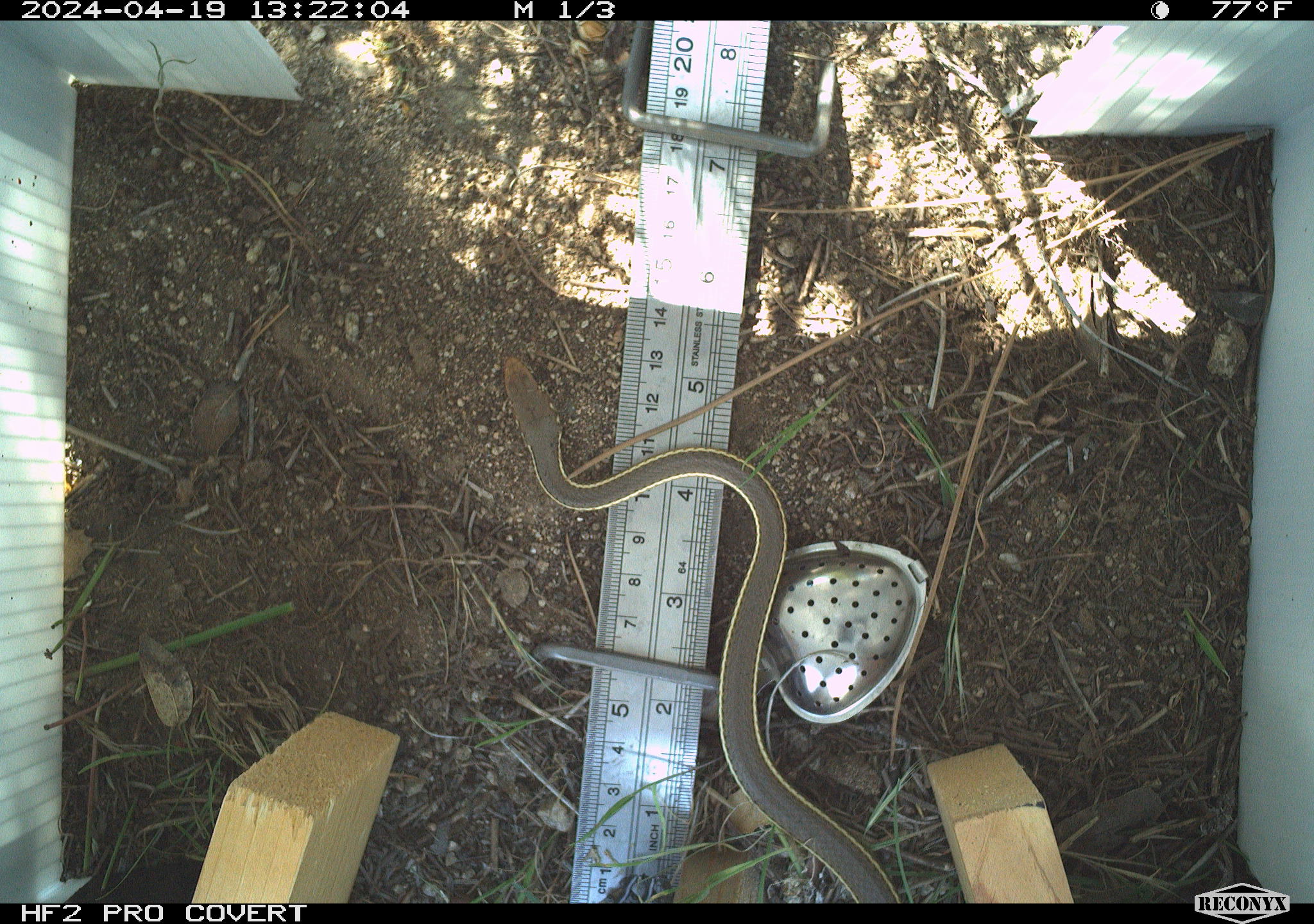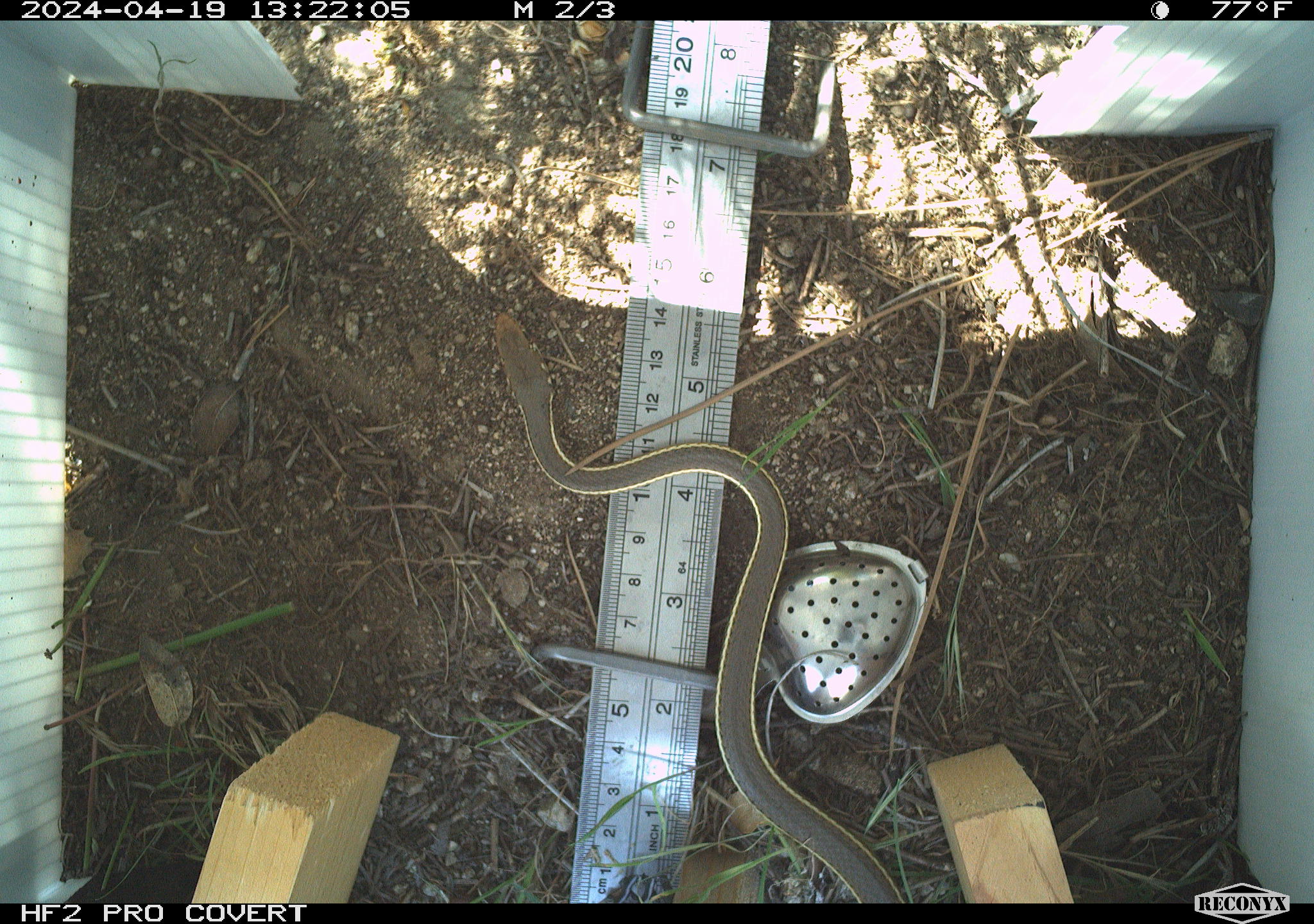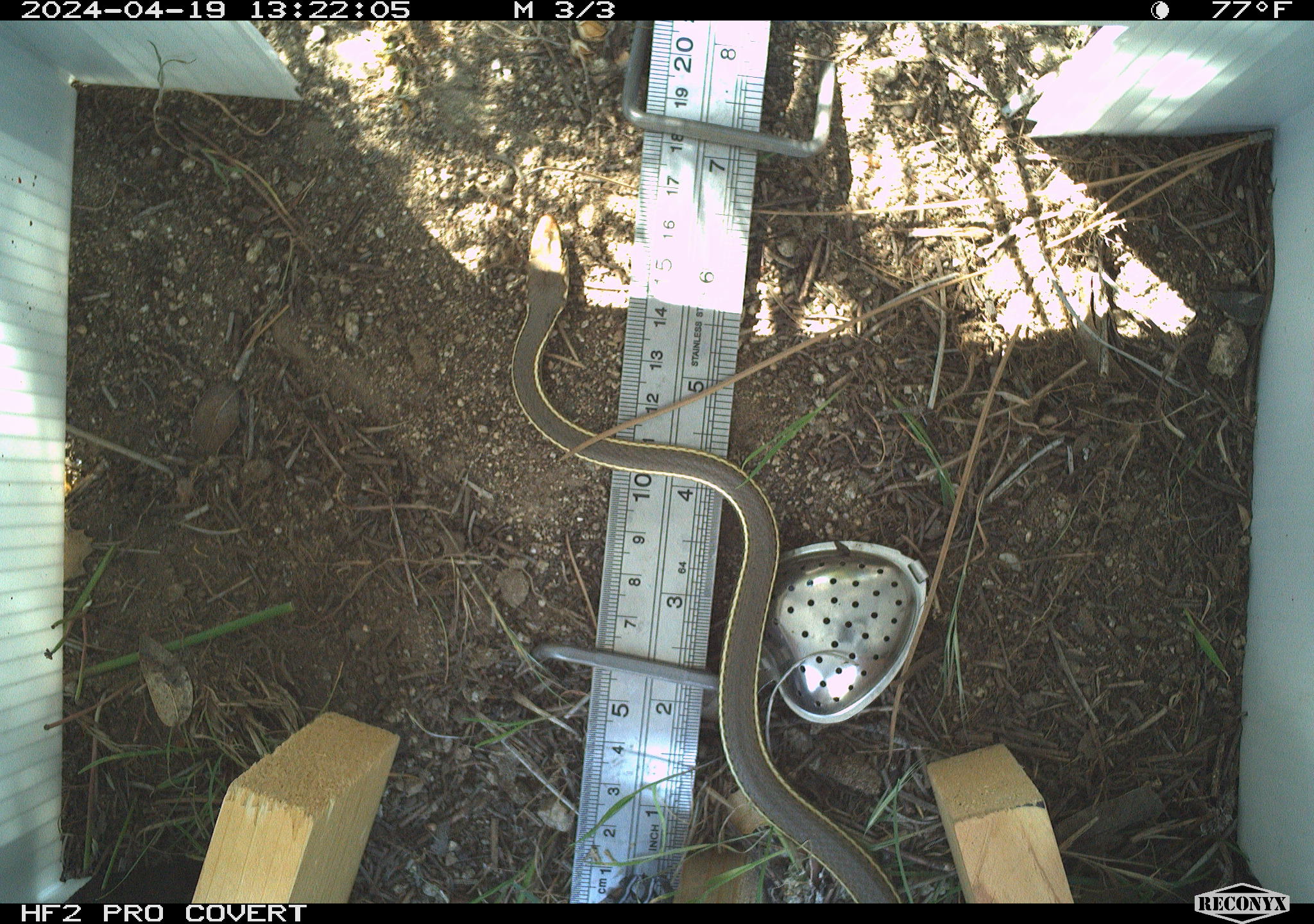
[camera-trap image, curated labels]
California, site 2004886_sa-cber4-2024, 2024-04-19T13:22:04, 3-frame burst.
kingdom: Animalia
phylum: Chordata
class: Reptilia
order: Squamata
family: Colubridae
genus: Masticophis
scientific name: Masticophis lateralis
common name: striped racer